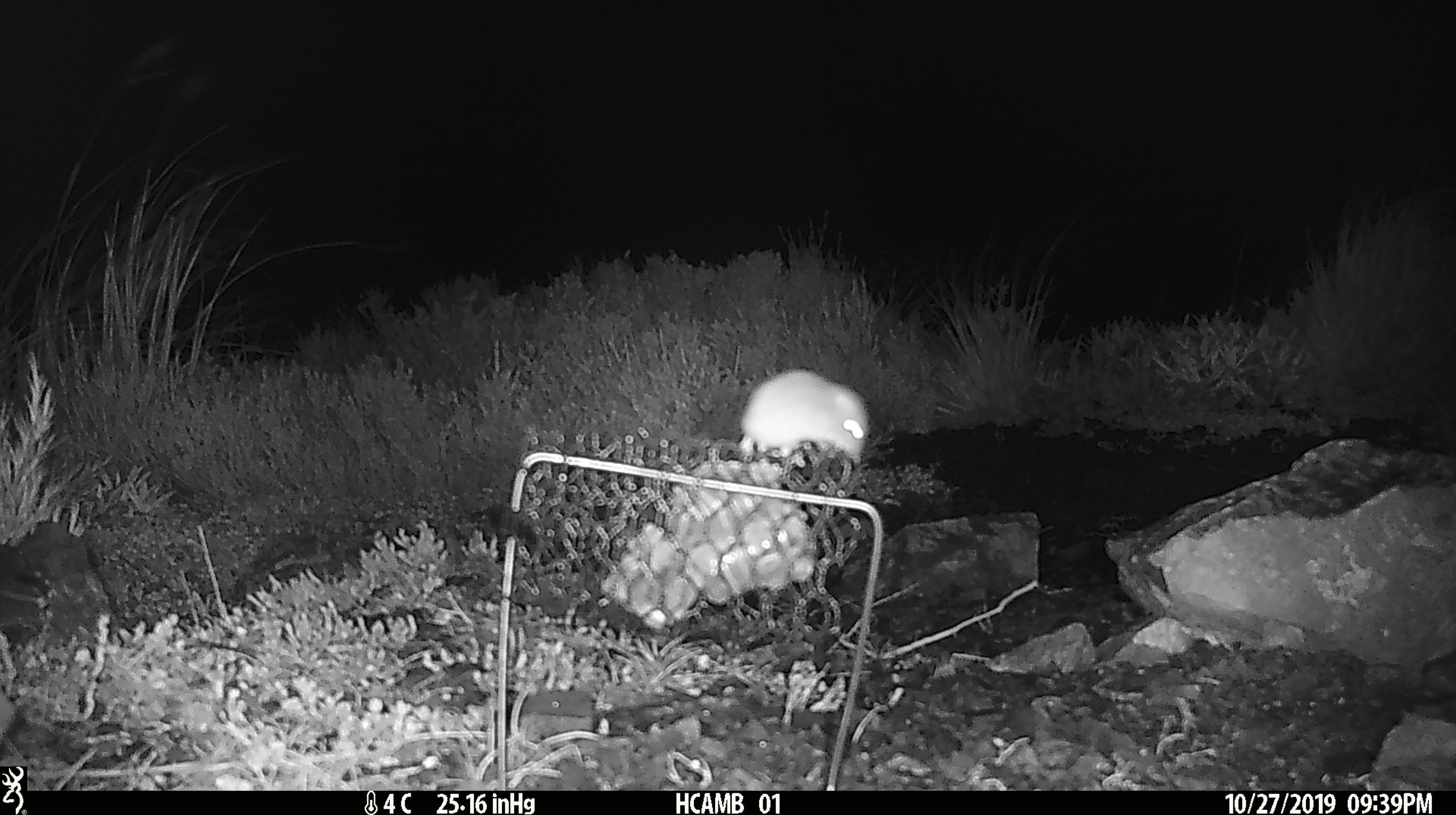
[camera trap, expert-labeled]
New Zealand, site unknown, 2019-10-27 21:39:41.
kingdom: Animalia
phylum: Chordata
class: Mammalia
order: Rodentia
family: Muridae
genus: Mus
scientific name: Mus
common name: mouse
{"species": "mouse (Mus)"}